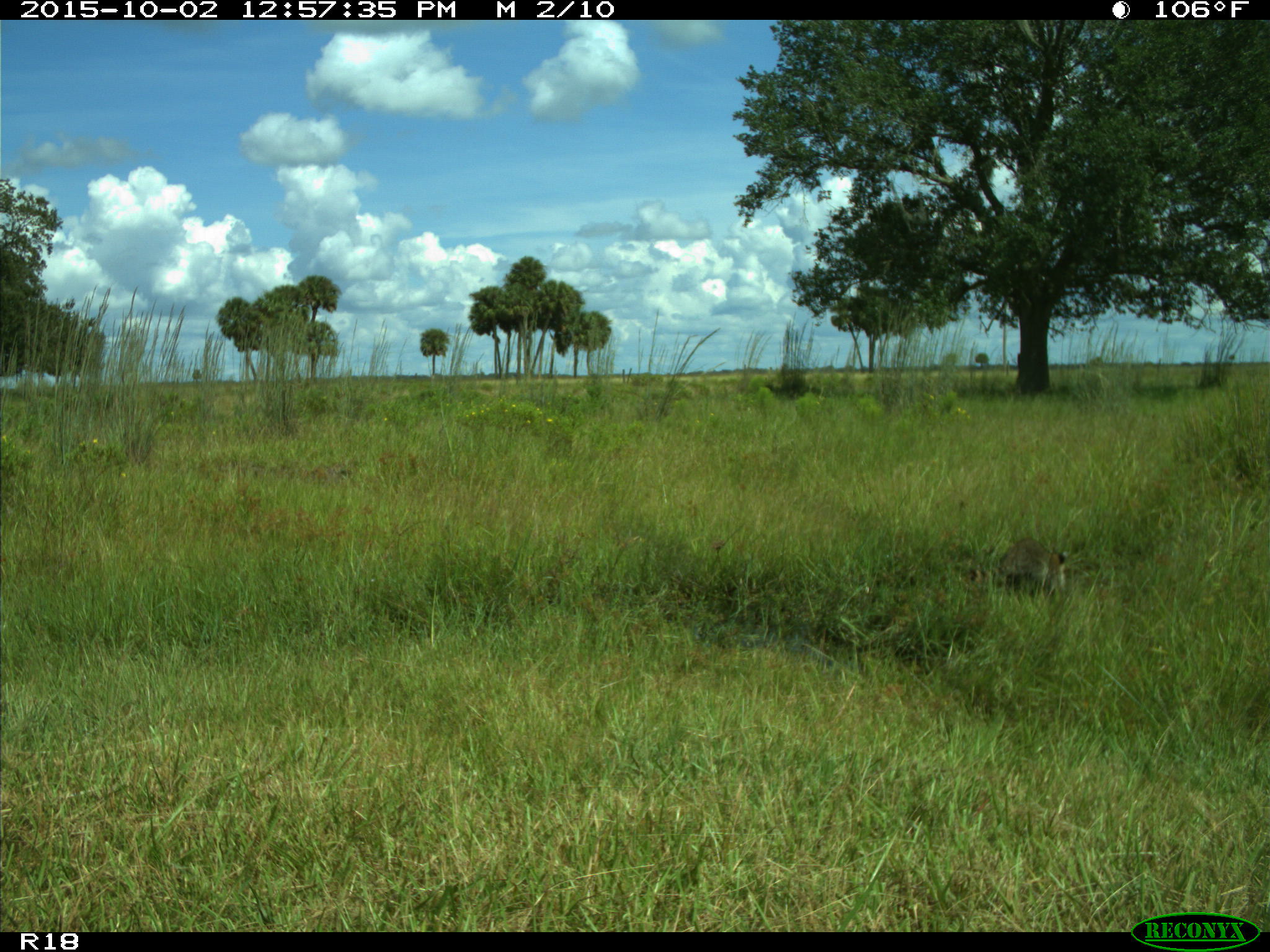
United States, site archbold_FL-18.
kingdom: Animalia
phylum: Chordata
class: Mammalia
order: Carnivora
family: Procyonidae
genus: Procyon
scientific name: Procyon lotor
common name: common raccoon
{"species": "Procyon lotor (common raccoon)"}